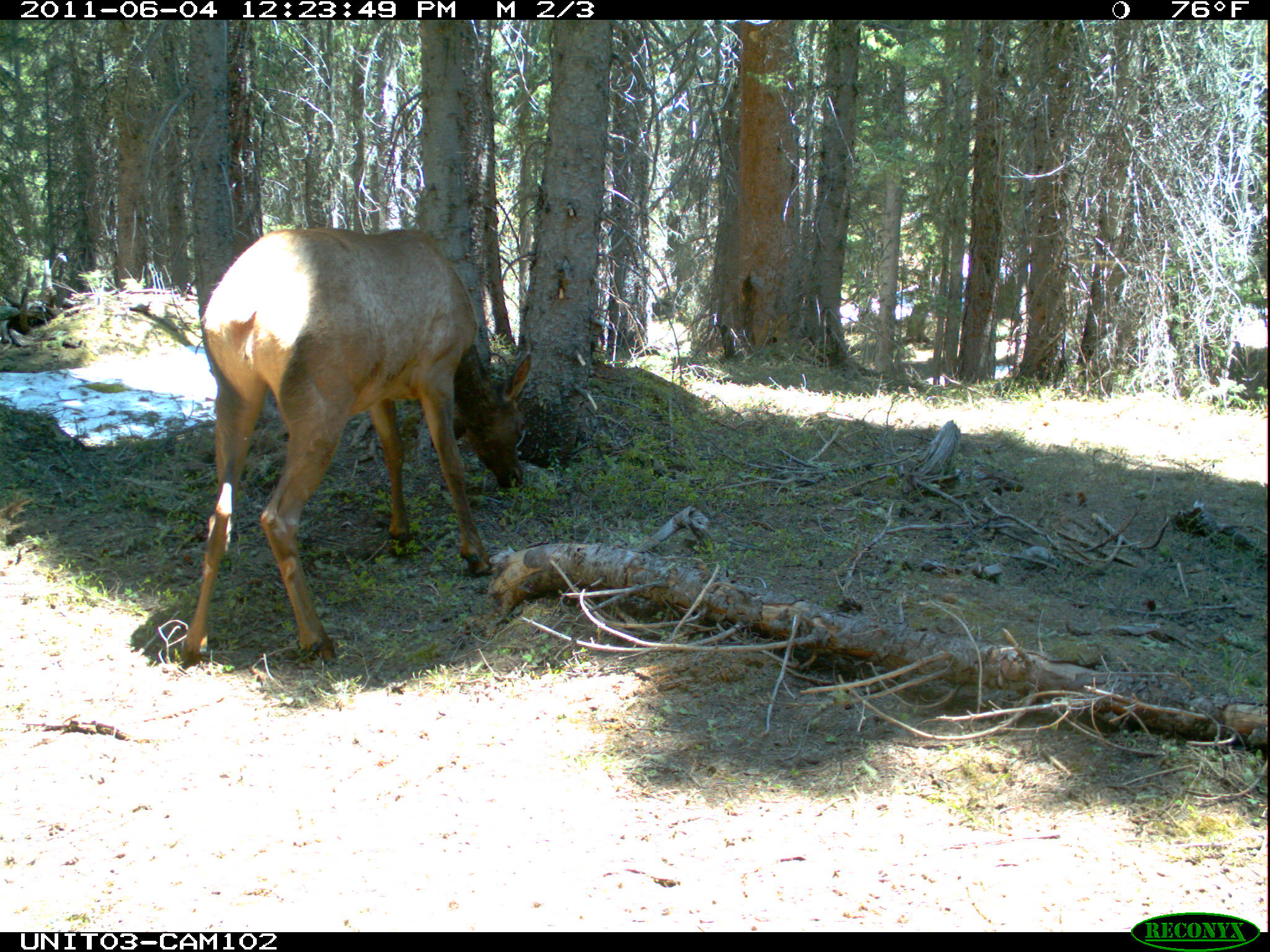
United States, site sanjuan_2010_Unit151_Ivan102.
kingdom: Animalia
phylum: Chordata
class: Mammalia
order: Artiodactyla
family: Cervidae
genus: Cervus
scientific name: Cervus elaphus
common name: red deer